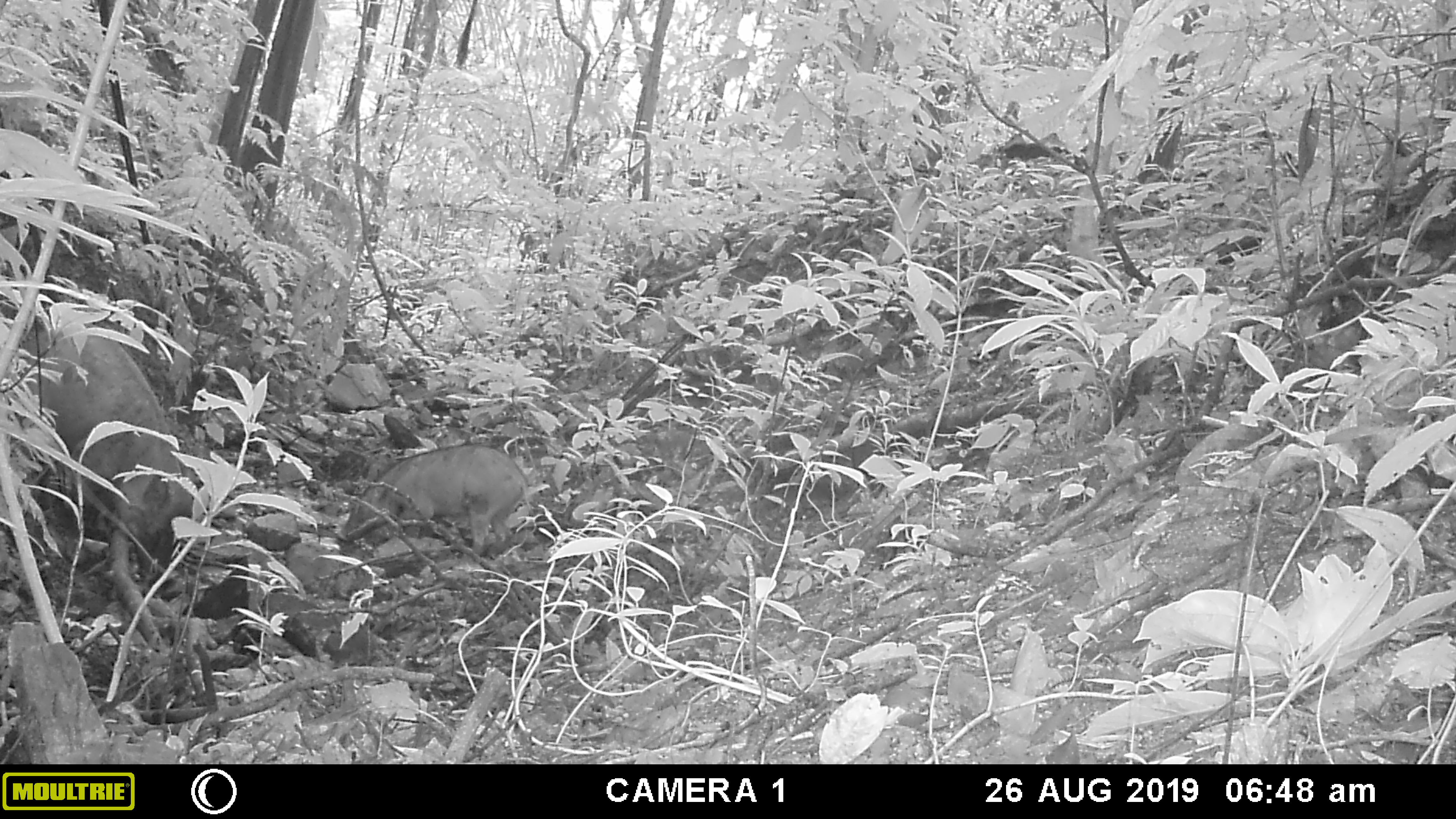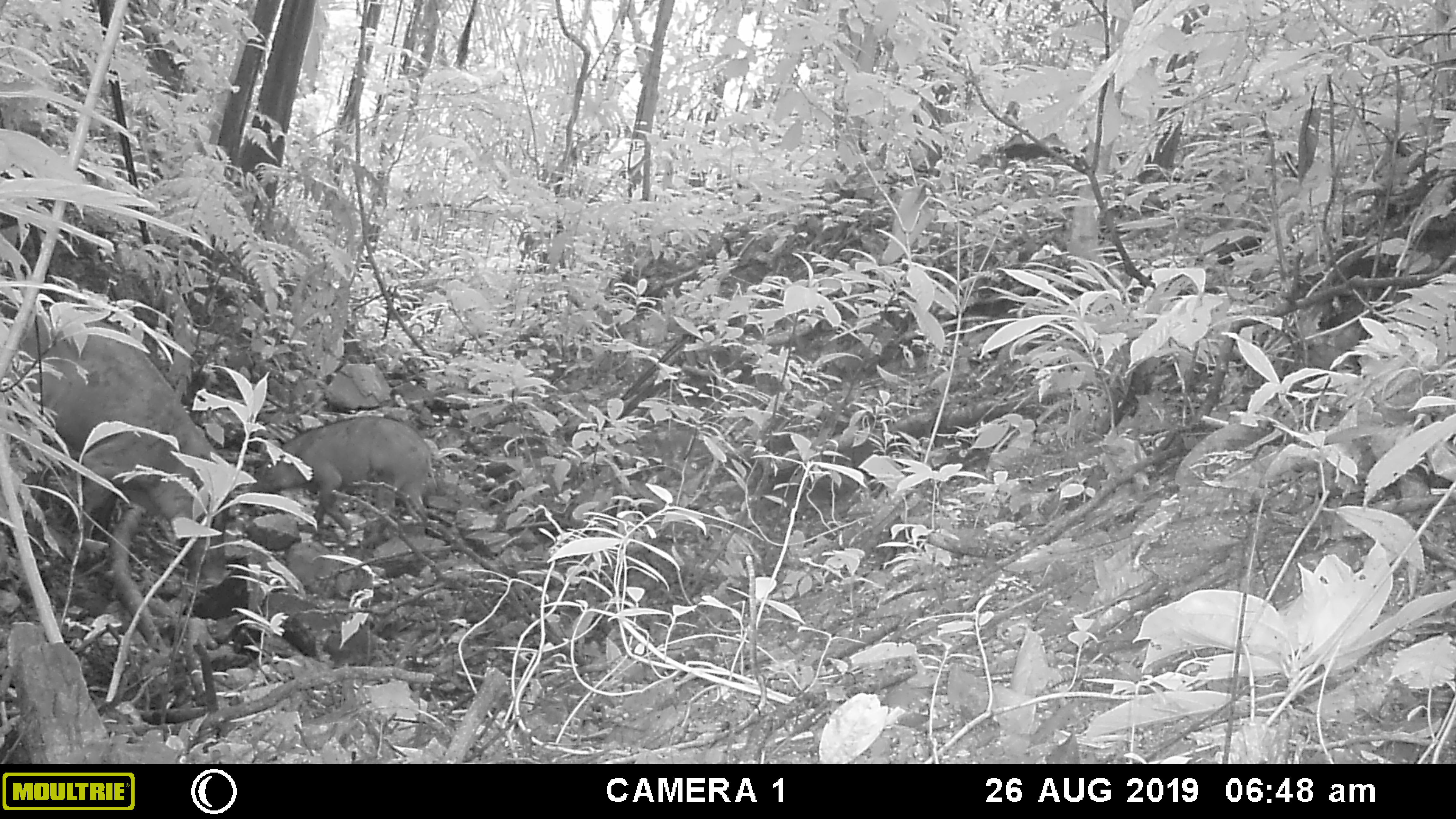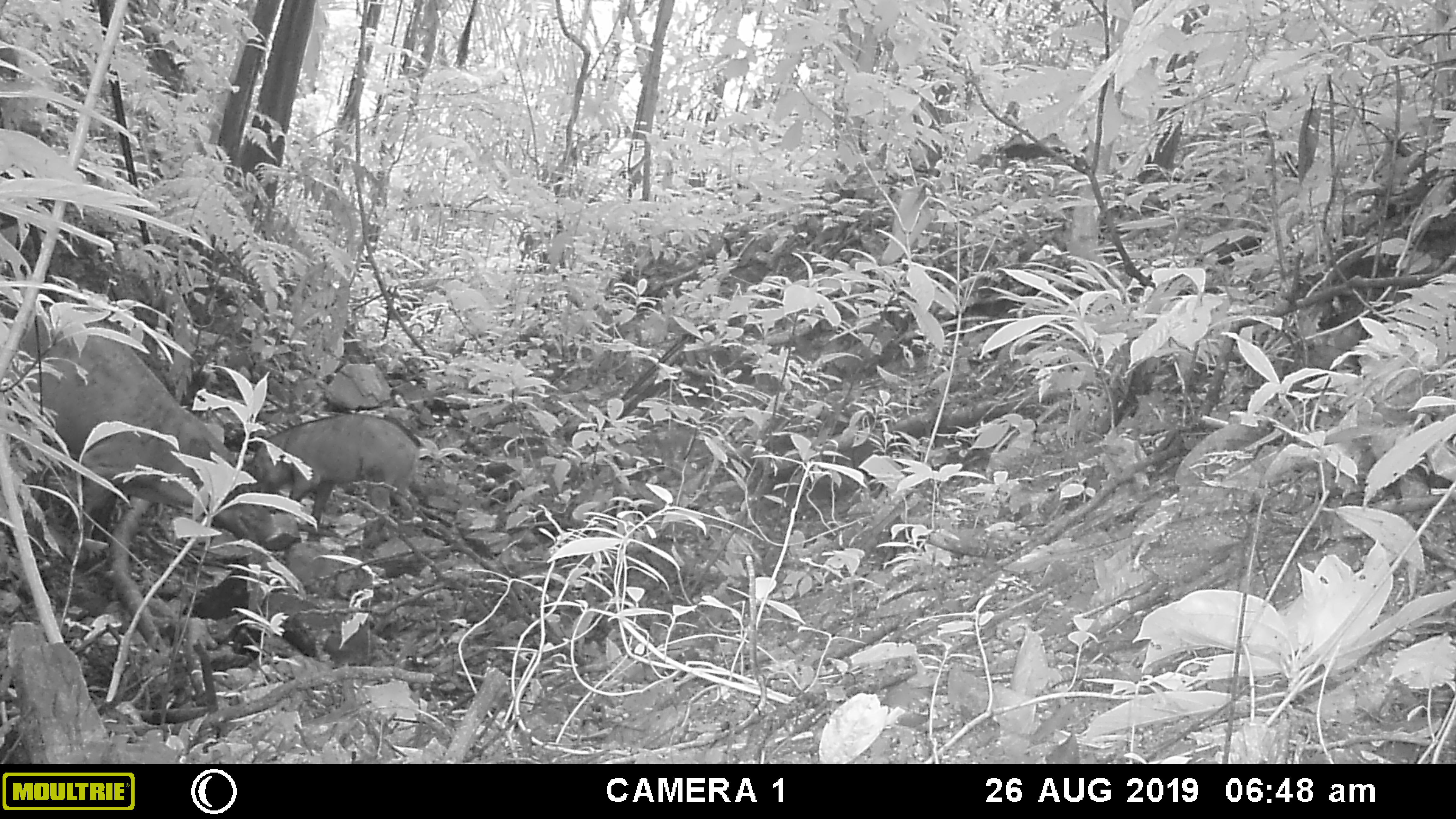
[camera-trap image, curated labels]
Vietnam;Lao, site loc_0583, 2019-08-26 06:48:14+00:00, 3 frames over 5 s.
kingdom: Animalia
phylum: Chordata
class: Mammalia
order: Artiodactyla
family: Suidae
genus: Sus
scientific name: Sus scrofa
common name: eurasian wild pig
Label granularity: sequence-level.